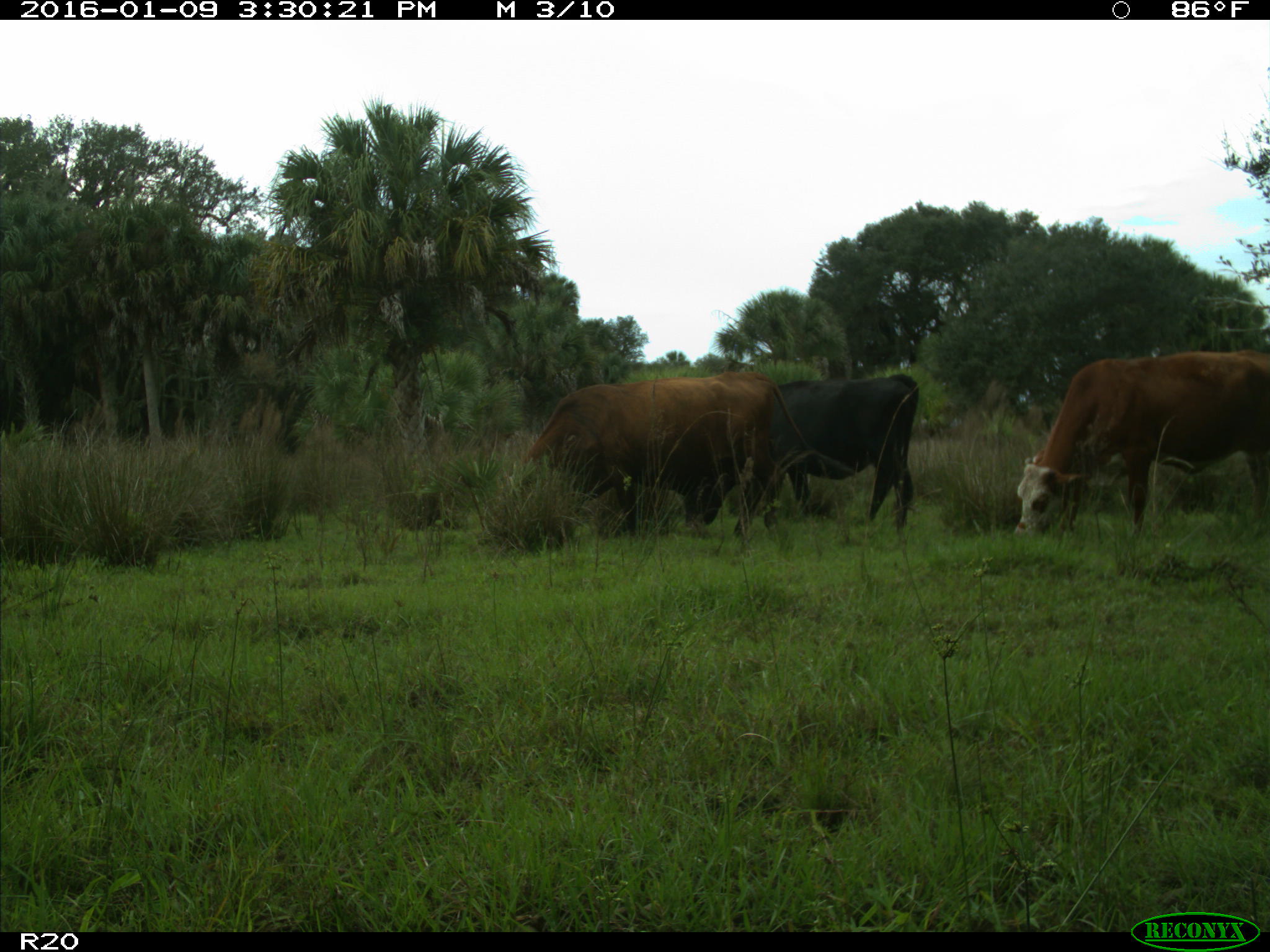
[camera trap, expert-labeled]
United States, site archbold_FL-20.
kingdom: Animalia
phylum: Chordata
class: Mammalia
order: Artiodactyla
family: Bovidae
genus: Bos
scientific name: Bos taurus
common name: domestic cow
Bos taurus (domestic cow).